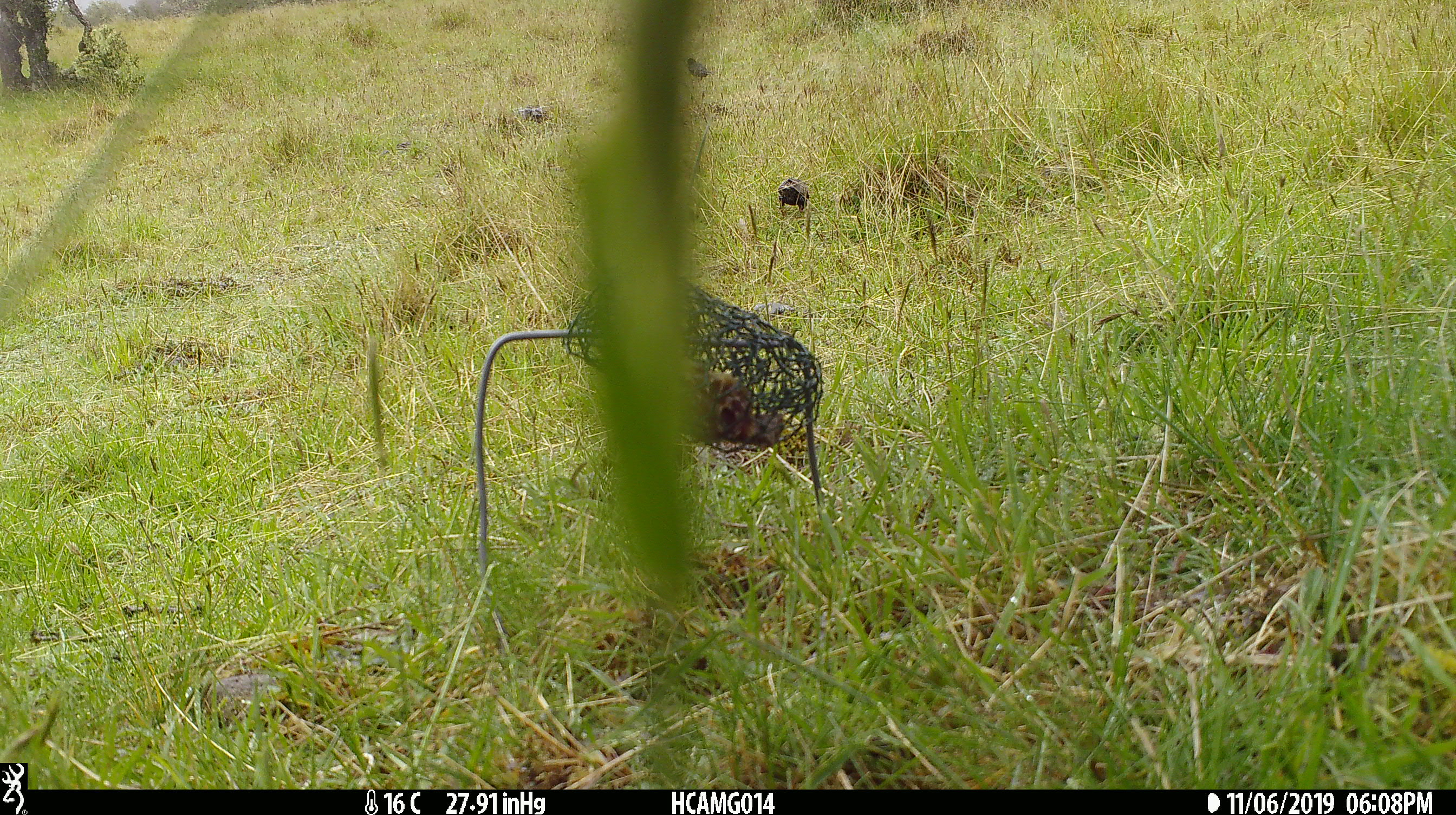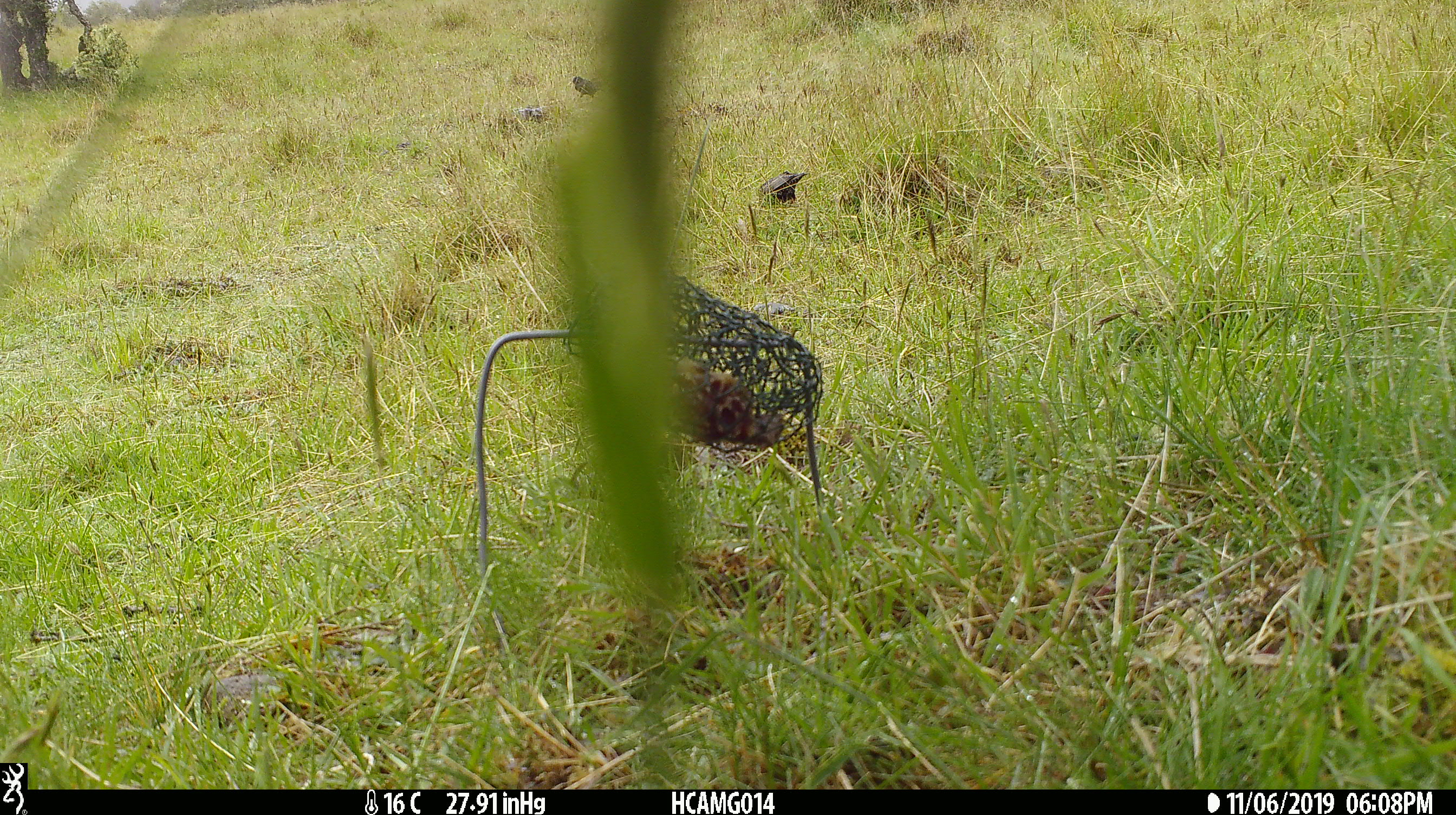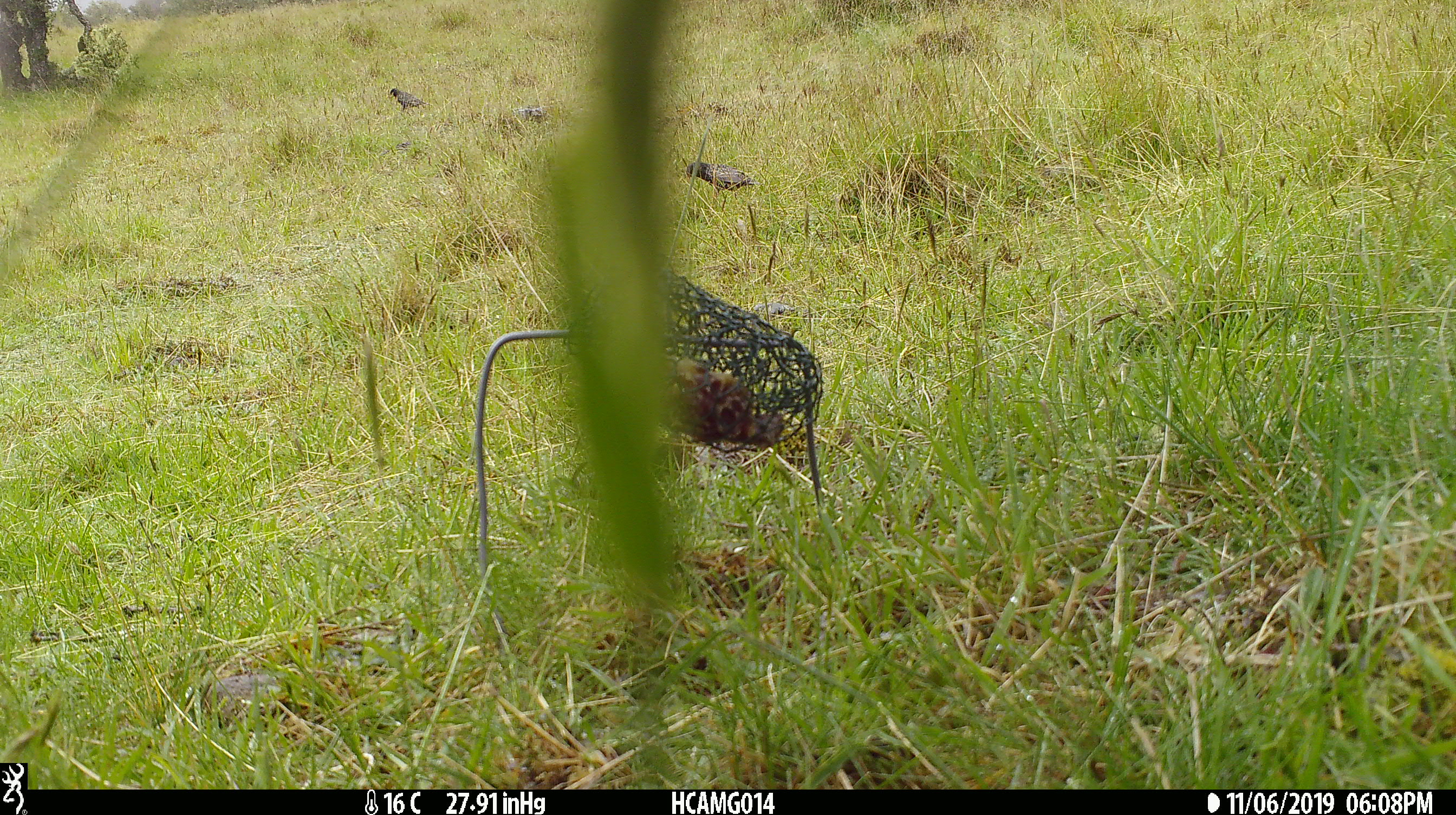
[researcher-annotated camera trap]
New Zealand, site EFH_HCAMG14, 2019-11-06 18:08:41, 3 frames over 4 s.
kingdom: Animalia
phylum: Chordata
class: Aves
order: Passeriformes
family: Sturnidae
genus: Sturnus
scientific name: Sturnus vulgaris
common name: european starling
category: starling